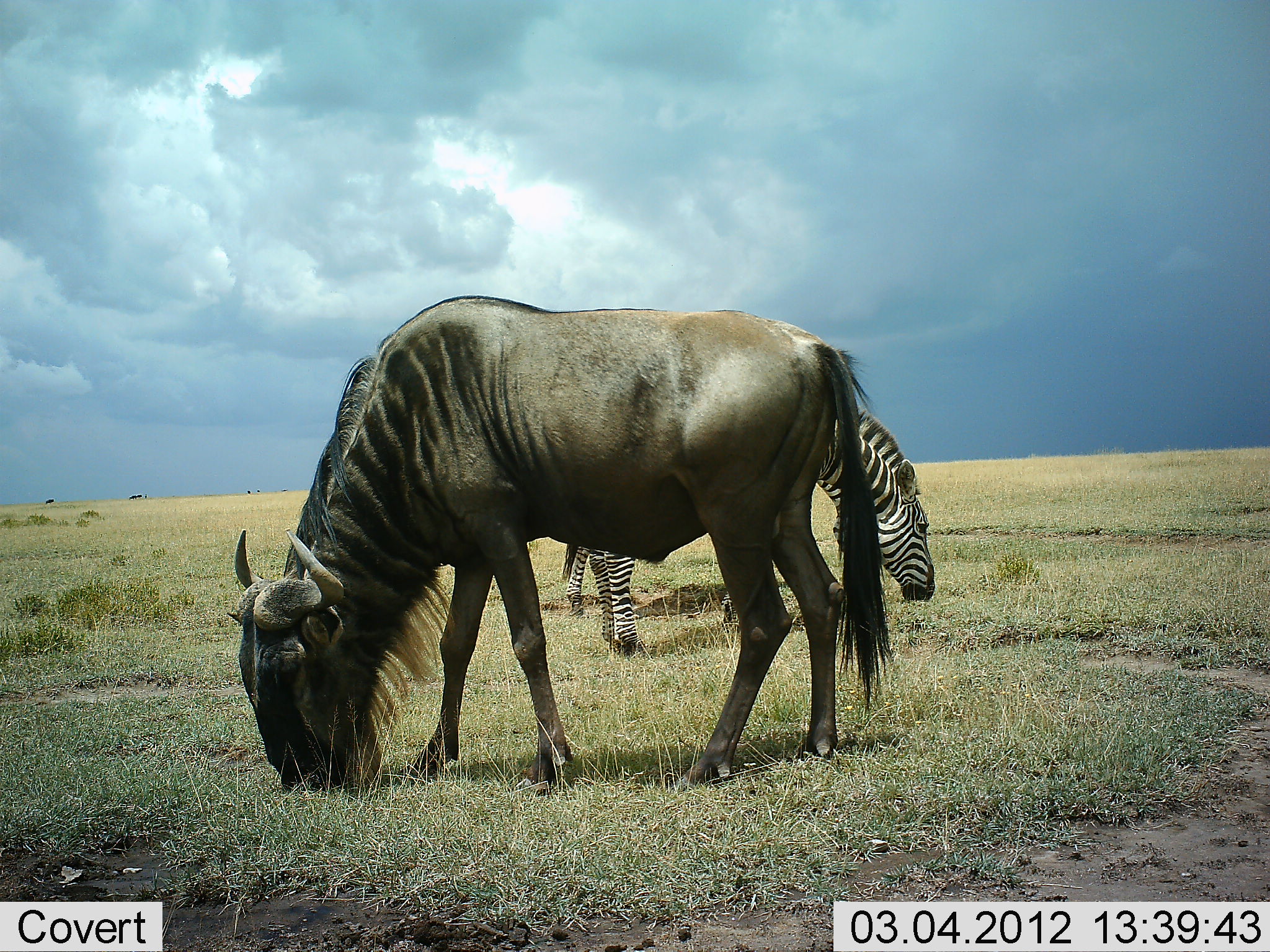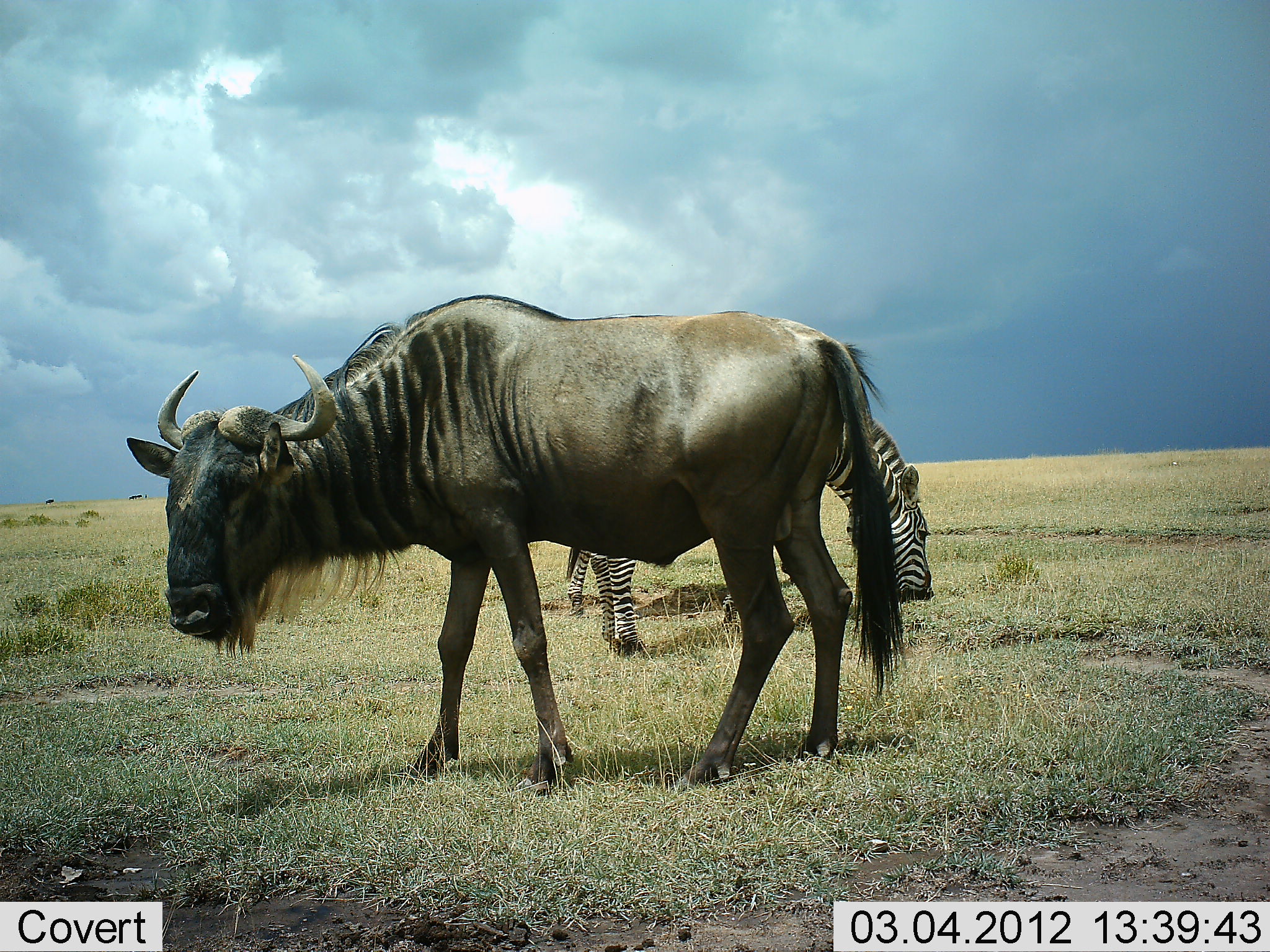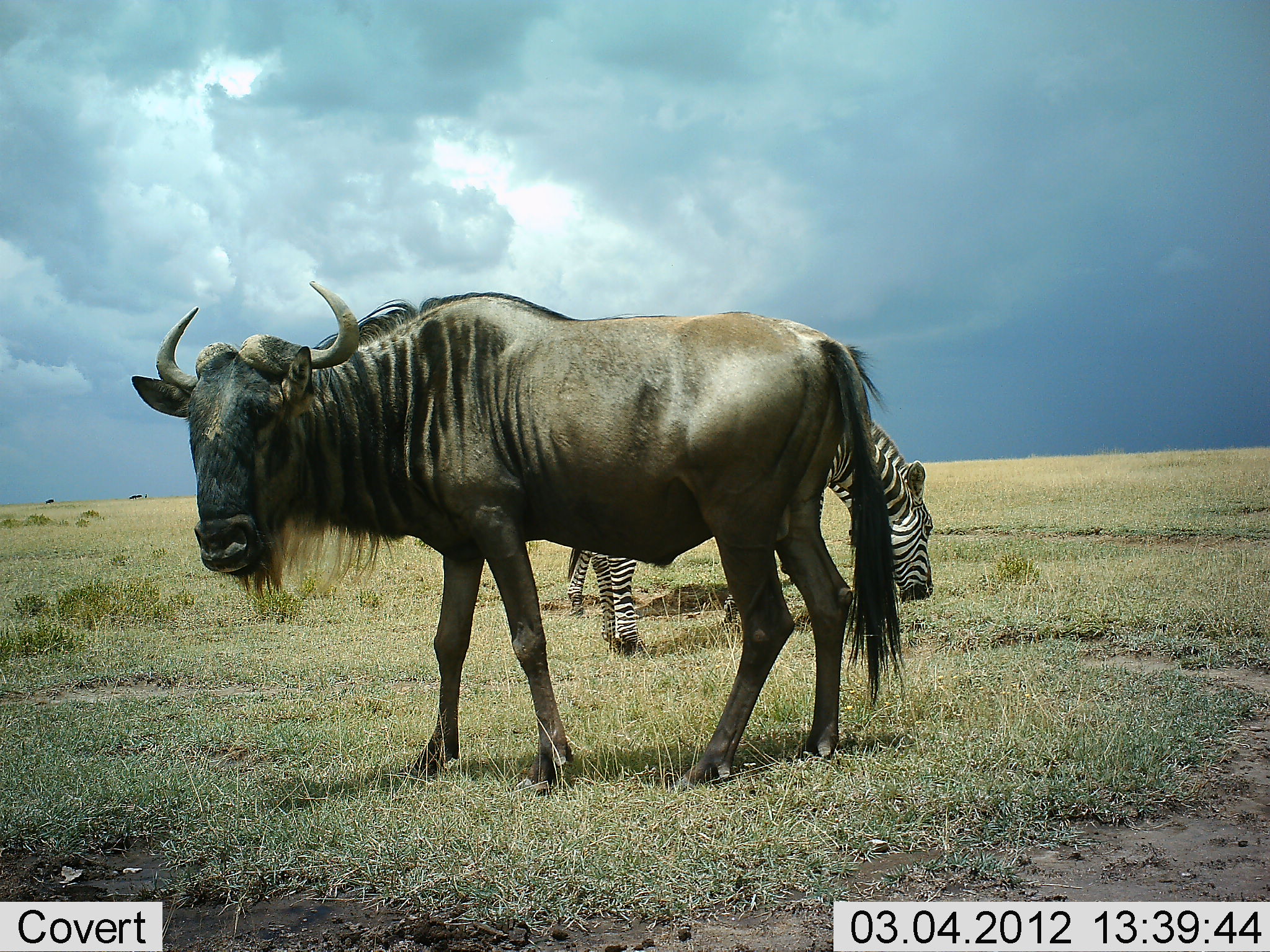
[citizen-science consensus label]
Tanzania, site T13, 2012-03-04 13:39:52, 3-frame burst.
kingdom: Animalia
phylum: Chordata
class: Mammalia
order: Artiodactyla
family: Bovidae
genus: Connochaetes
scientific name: Connochaetes taurinus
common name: blue wildebeest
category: wildebeest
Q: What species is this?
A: Wildebeest (blue wildebeest) (Connochaetes taurinus).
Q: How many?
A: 1.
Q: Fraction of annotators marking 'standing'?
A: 33%.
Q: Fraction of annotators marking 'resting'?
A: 0%.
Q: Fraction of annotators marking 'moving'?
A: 0%.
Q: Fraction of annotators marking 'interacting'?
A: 4%.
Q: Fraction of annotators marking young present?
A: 0%.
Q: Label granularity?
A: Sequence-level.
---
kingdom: Animalia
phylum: Chordata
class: Mammalia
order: Perissodactyla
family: Equidae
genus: Equus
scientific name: Equus quagga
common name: plains zebra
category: zebra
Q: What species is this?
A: Zebra (plains zebra) (Equus quagga).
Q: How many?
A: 1.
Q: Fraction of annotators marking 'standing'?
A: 13%.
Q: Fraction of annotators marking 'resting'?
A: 0%.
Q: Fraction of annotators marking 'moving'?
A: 4%.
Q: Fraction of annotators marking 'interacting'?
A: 4%.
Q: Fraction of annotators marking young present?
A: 0%.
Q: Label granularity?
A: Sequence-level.